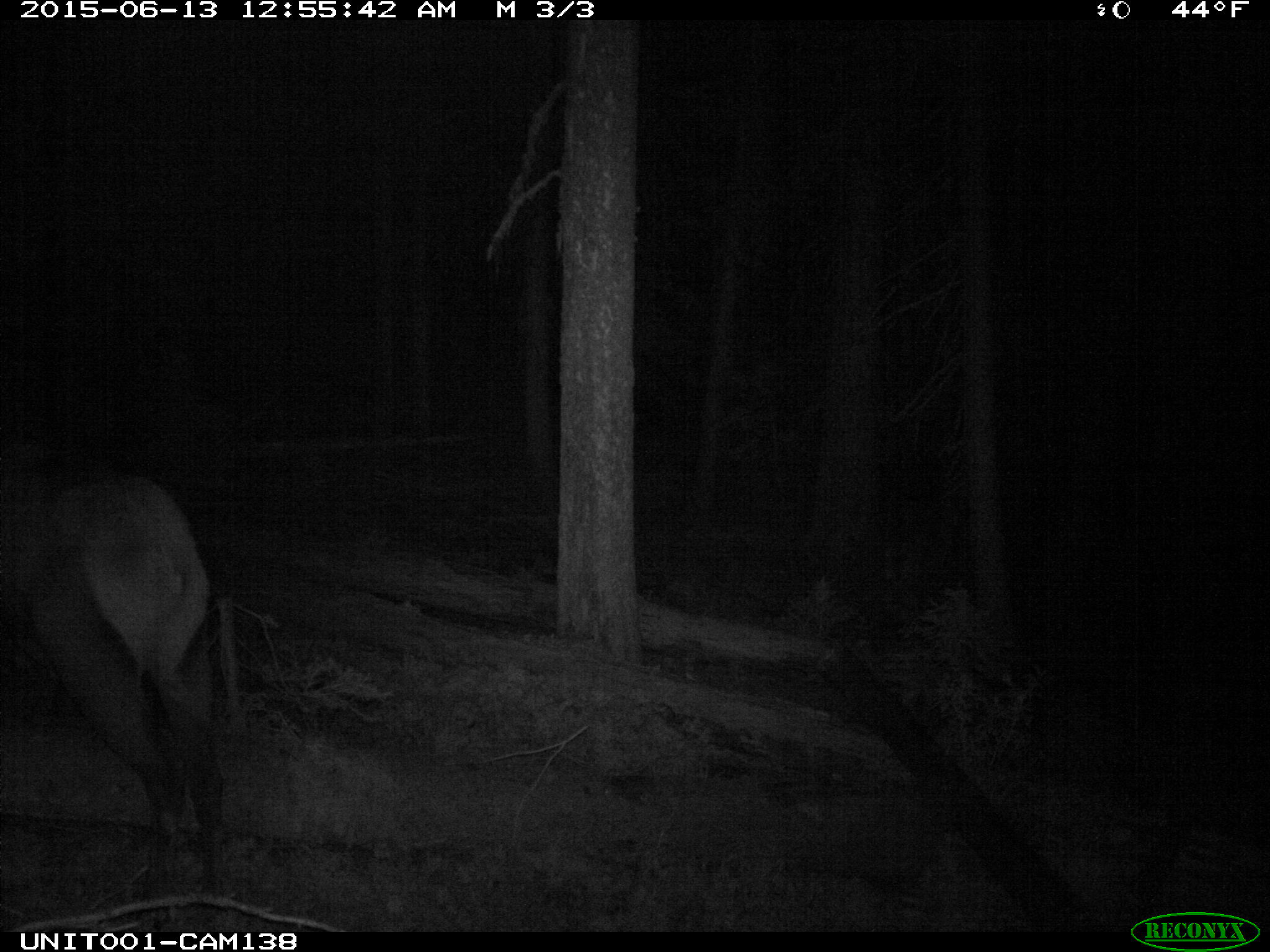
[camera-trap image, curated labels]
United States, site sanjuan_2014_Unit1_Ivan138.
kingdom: Animalia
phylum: Chordata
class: Mammalia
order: Artiodactyla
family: Cervidae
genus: Cervus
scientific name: Cervus elaphus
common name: red deer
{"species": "Cervus elaphus (red deer)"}